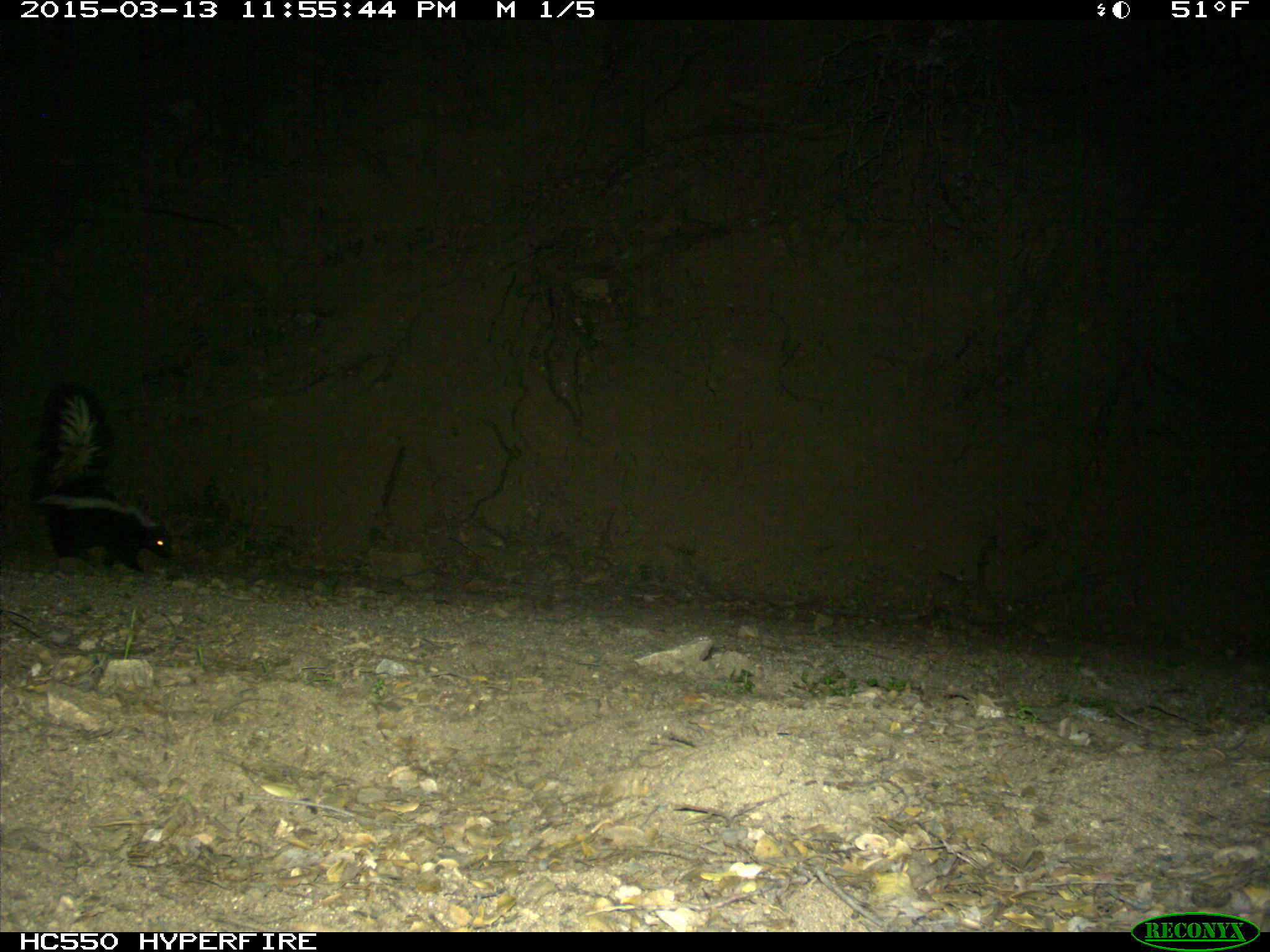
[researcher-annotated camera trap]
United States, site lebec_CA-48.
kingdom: Animalia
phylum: Chordata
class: Mammalia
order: Carnivora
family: Mephitidae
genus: Mephitis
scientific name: Mephitis mephitis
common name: striped skunk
Mephitis mephitis (striped skunk).